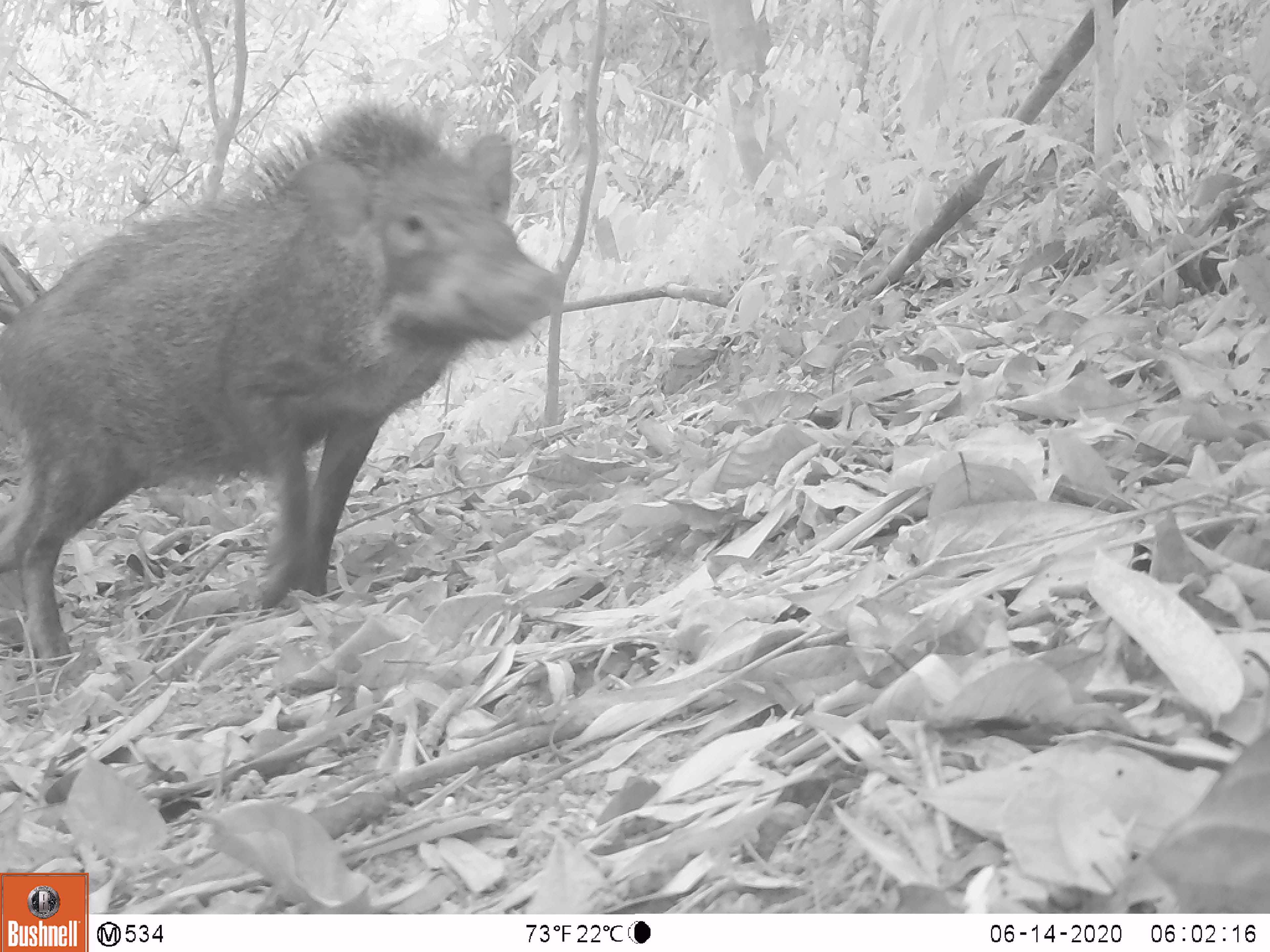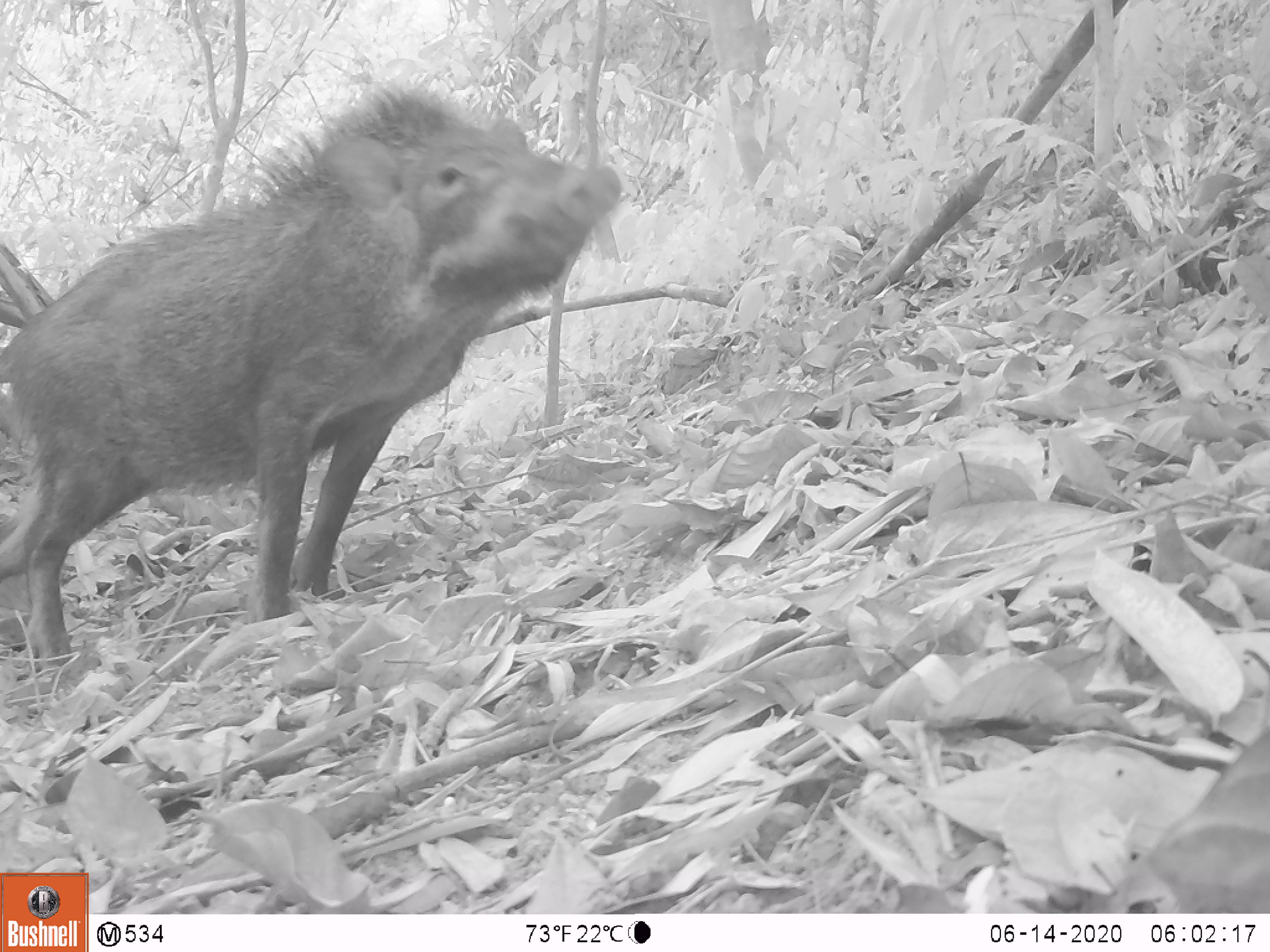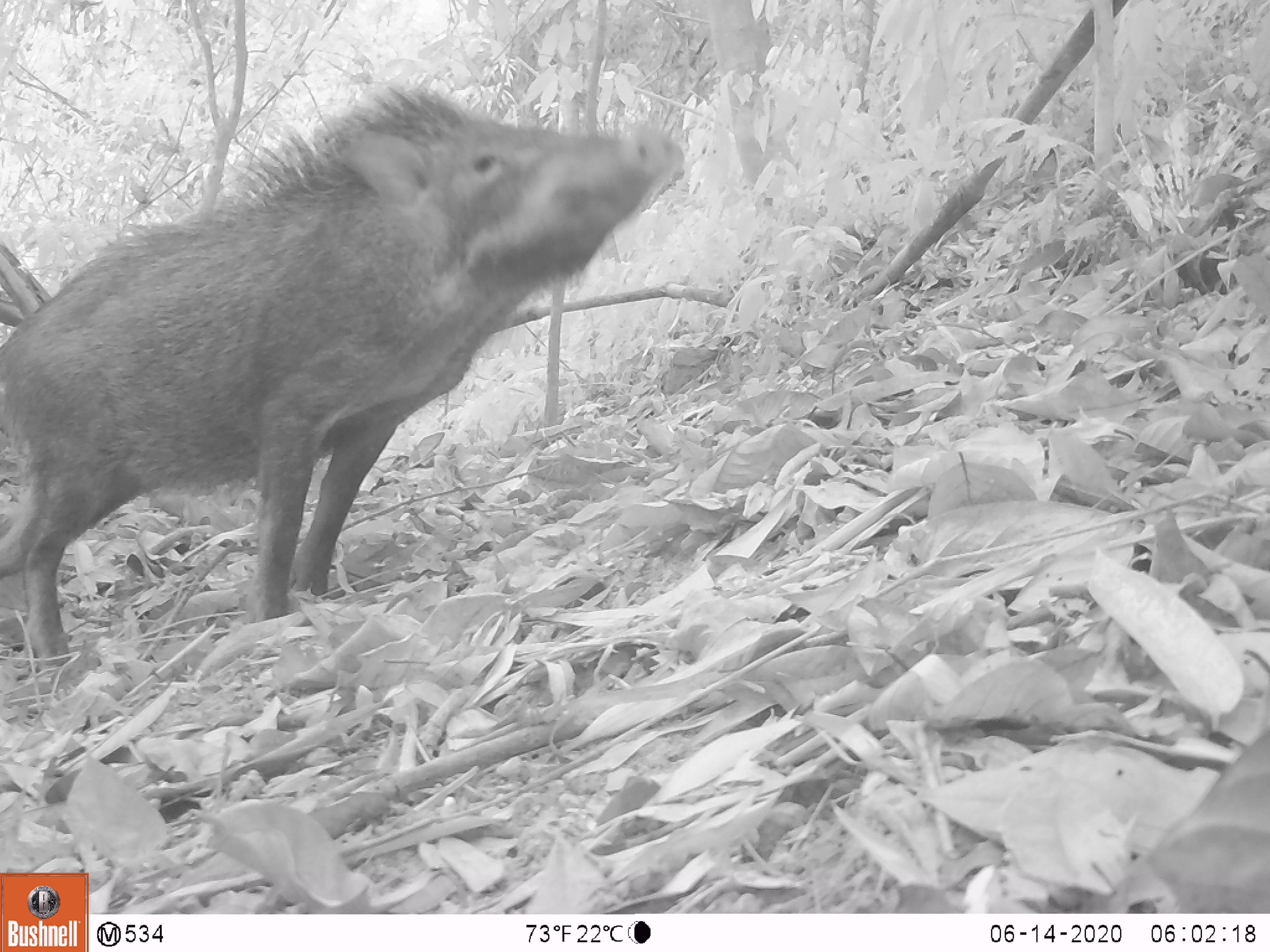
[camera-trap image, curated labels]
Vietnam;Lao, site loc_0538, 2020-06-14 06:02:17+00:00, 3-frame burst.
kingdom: Animalia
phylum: Chordata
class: Mammalia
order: Artiodactyla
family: Suidae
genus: Sus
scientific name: Sus scrofa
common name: eurasian wild pig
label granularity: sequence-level